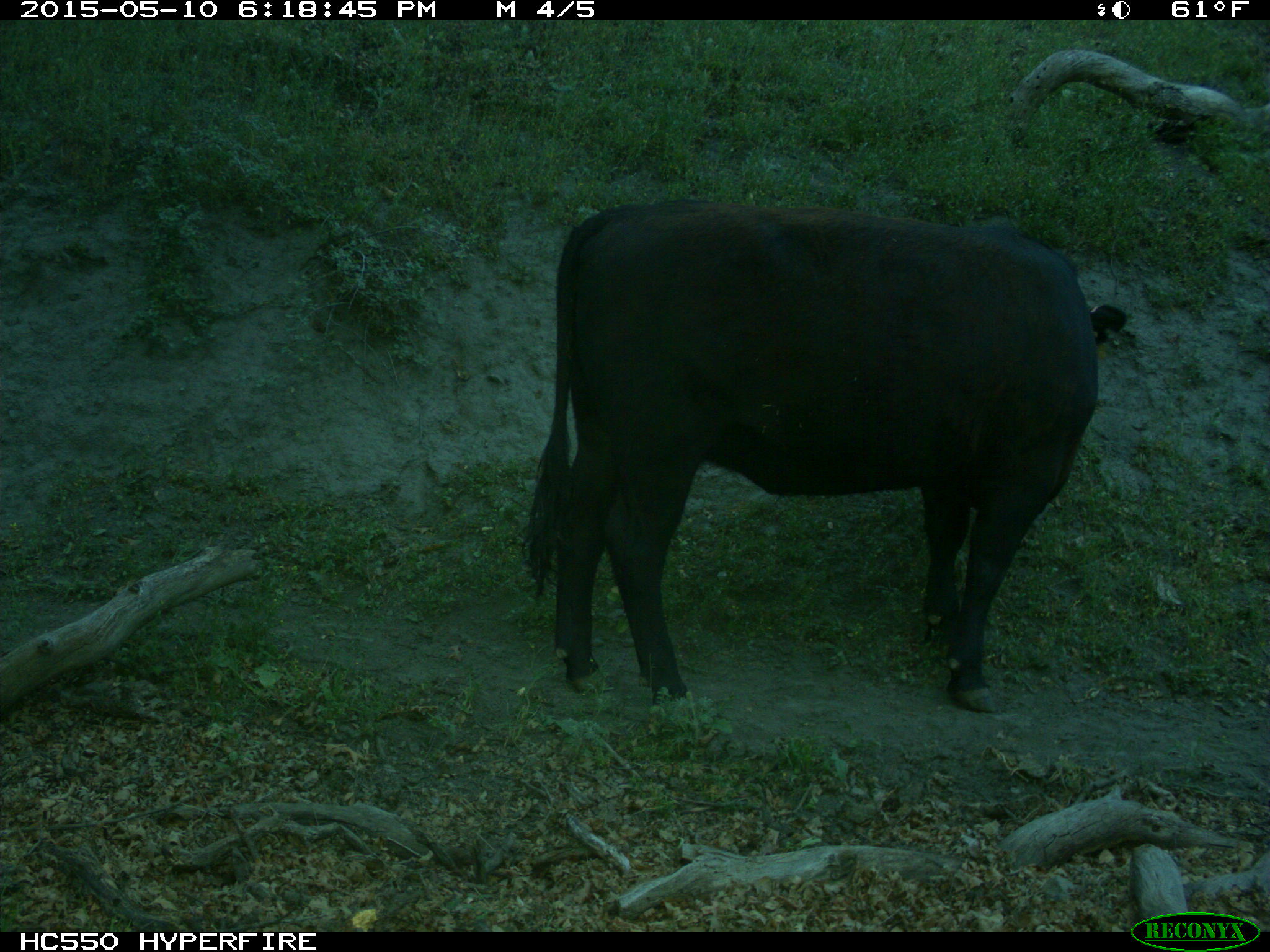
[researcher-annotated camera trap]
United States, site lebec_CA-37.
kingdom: Animalia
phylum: Chordata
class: Mammalia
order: Artiodactyla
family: Bovidae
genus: Bos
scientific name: Bos taurus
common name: domestic cow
Bos taurus (domestic cow).